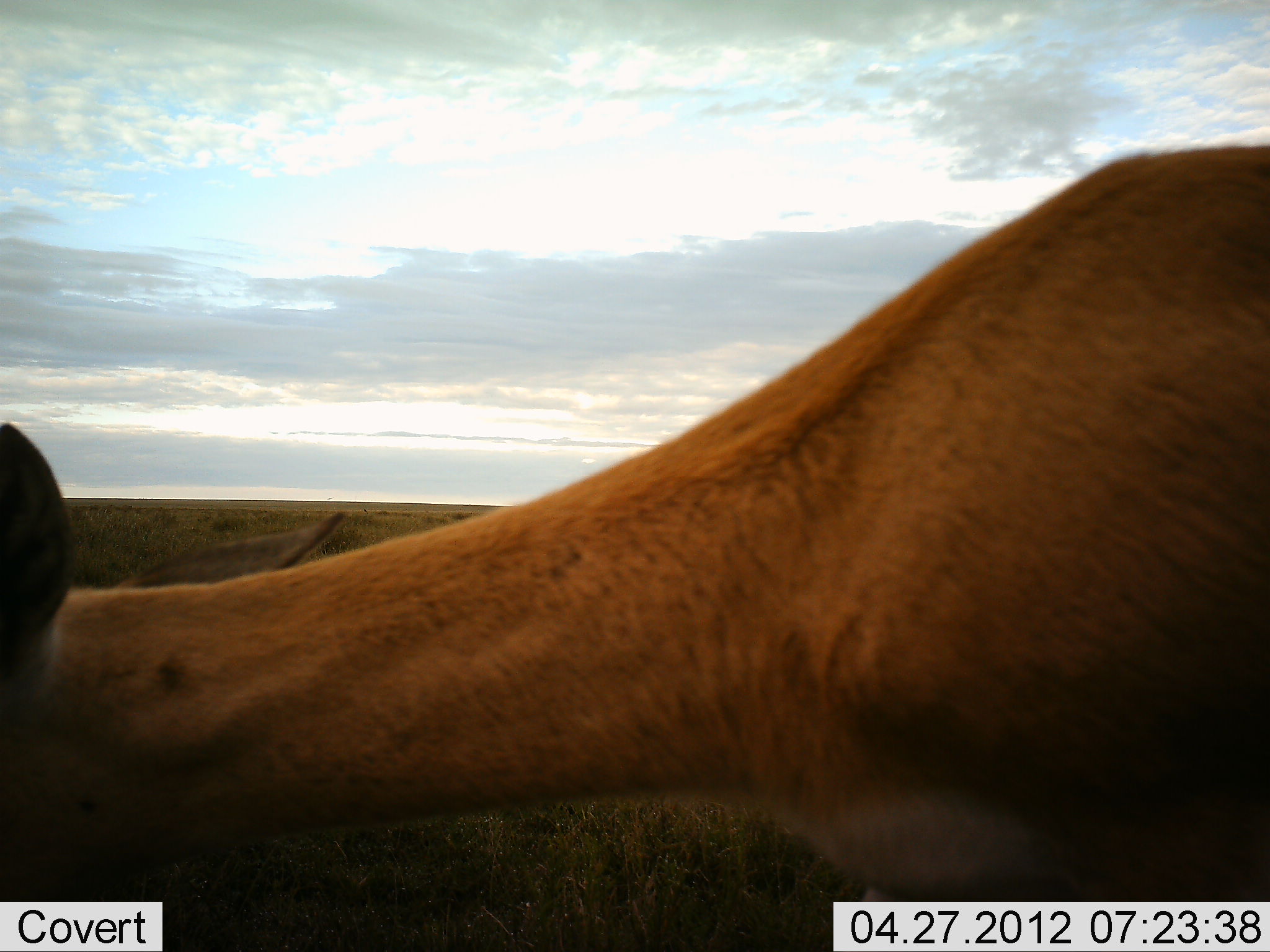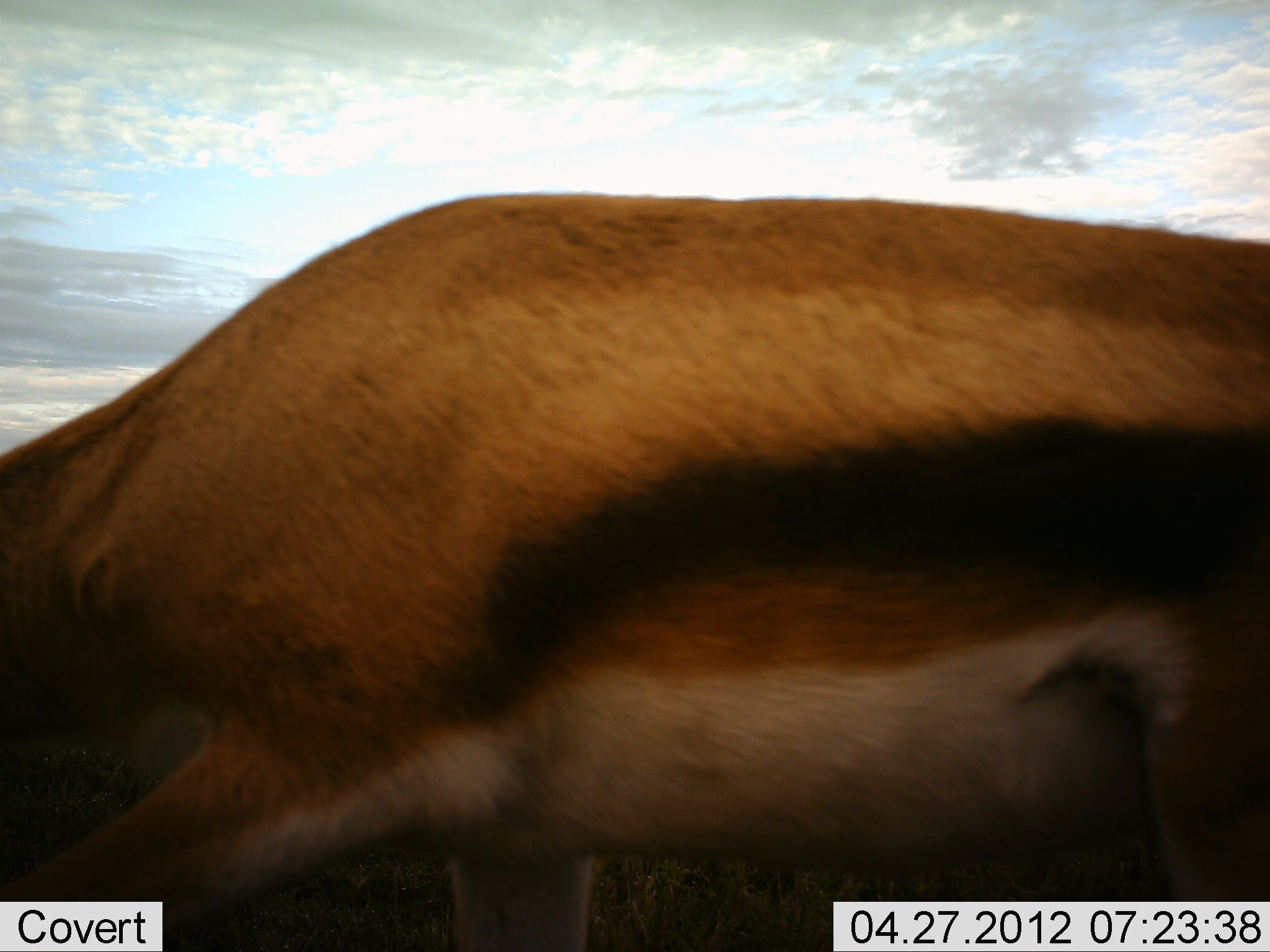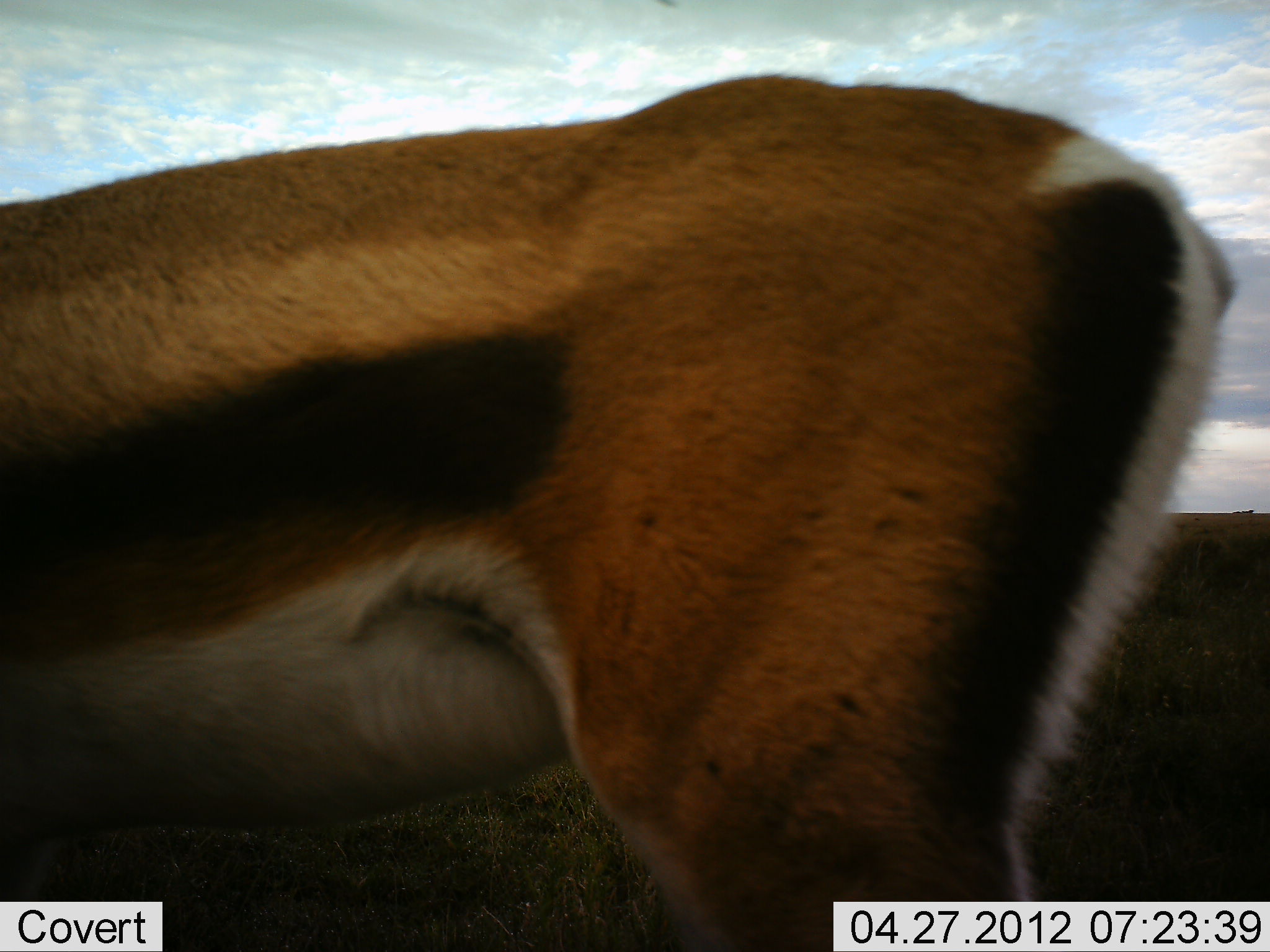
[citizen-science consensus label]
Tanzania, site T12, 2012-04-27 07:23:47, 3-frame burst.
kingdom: Animalia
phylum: Chordata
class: Mammalia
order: Artiodactyla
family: Bovidae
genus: Eudorcas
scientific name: Eudorcas thomsonii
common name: thomson's gazelle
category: gazellethomsons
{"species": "gazellethomsons (thomson's gazelle) (Eudorcas thomsonii)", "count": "1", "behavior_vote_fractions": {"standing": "18%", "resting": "0%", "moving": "71%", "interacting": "0%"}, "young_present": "0%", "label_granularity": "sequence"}